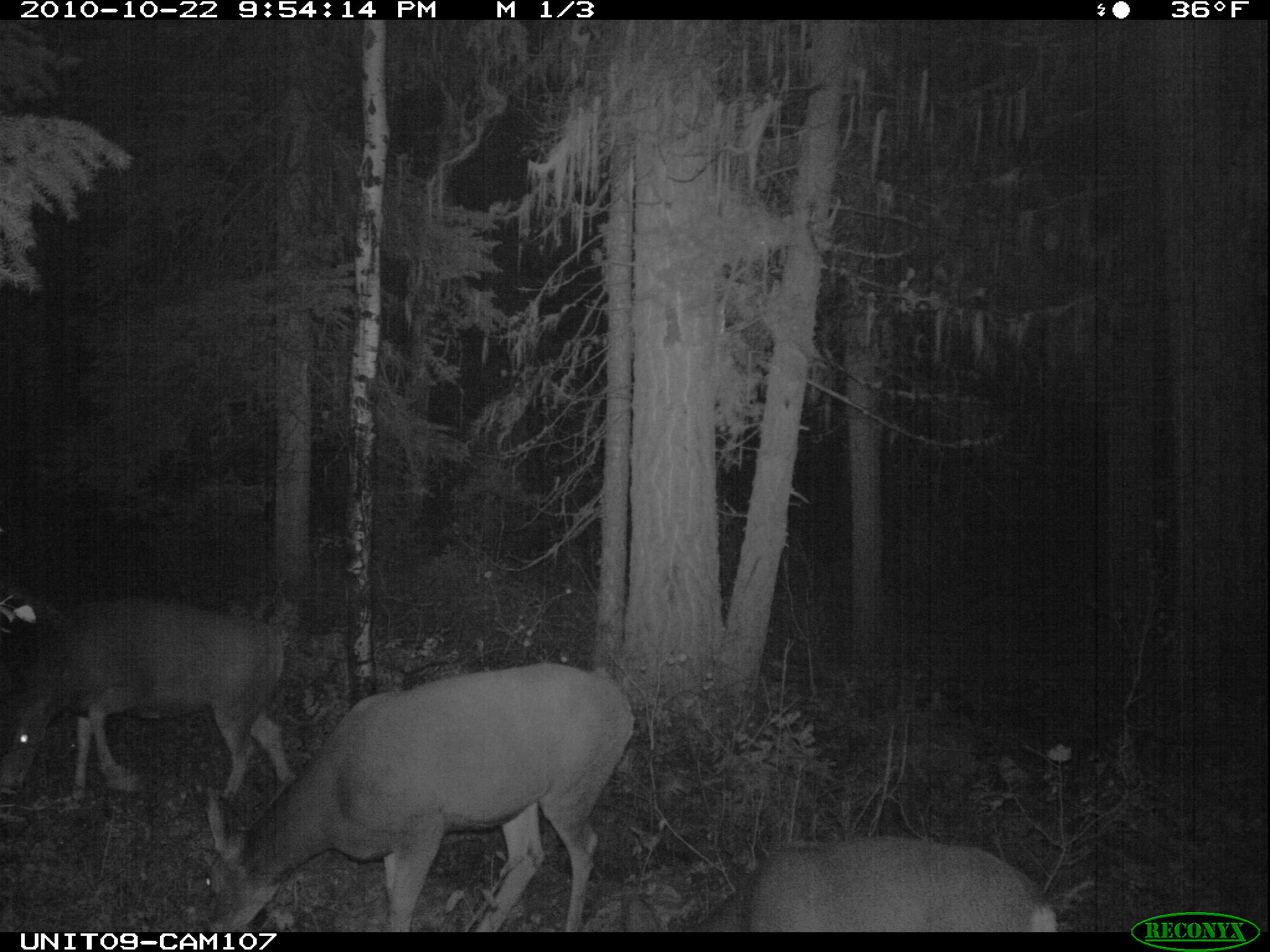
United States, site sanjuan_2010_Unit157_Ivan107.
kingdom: Animalia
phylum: Chordata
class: Mammalia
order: Artiodactyla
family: Cervidae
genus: Odocoileus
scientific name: Odocoileus hemionus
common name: mule deer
Odocoileus hemionus (mule deer).